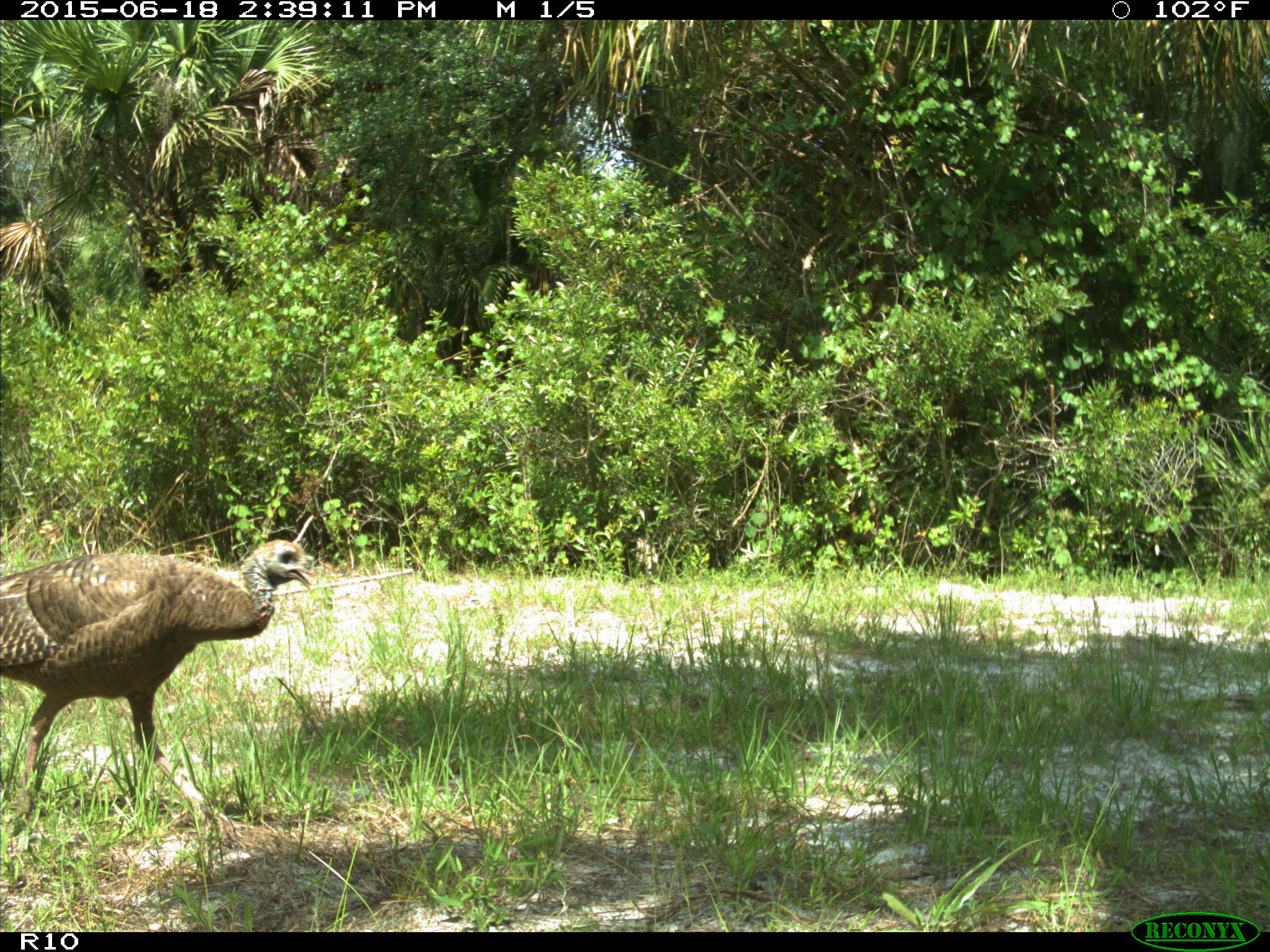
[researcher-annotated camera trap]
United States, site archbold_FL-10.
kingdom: Animalia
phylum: Chordata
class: Aves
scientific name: Aves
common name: birds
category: unidentified bird